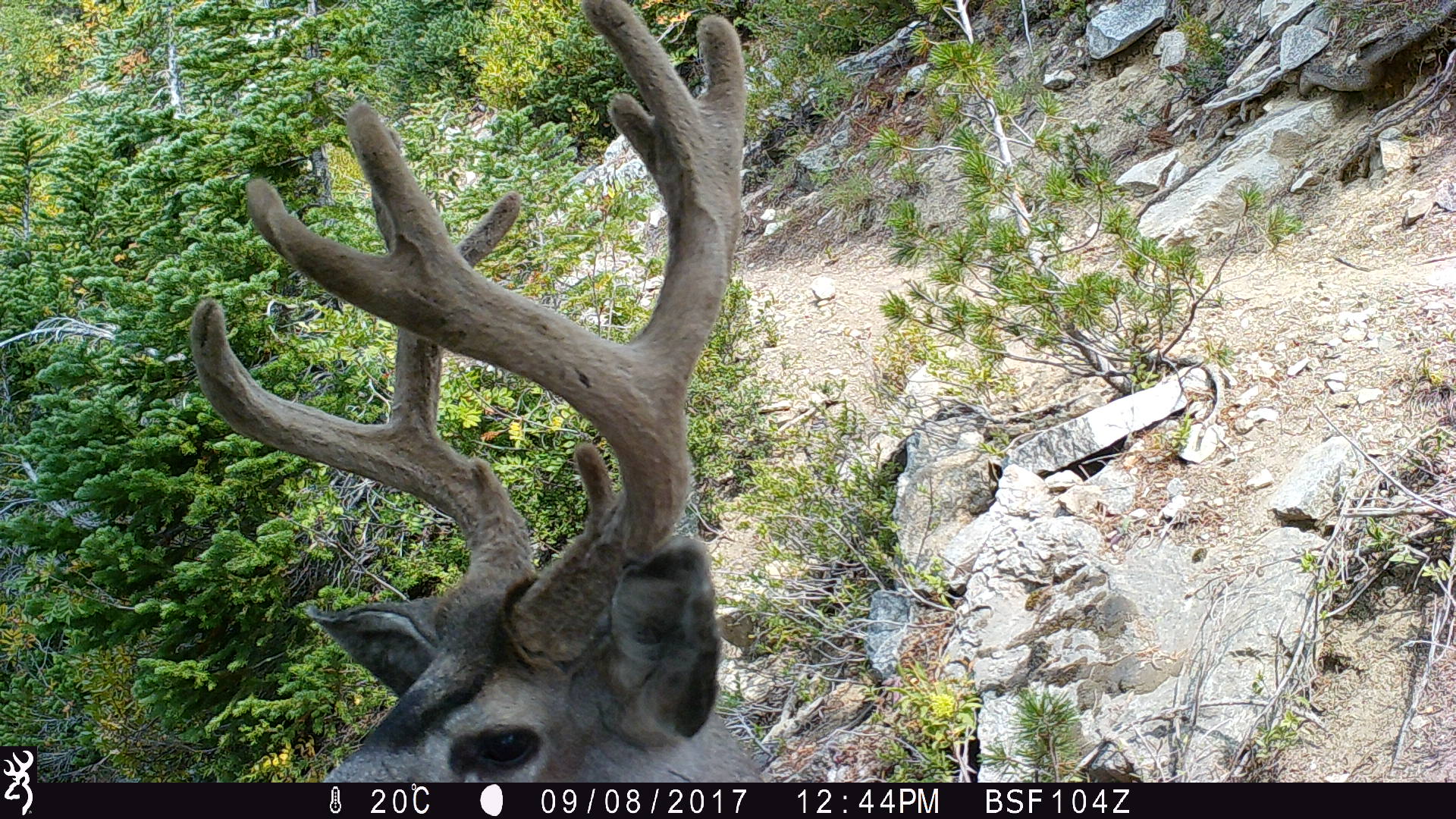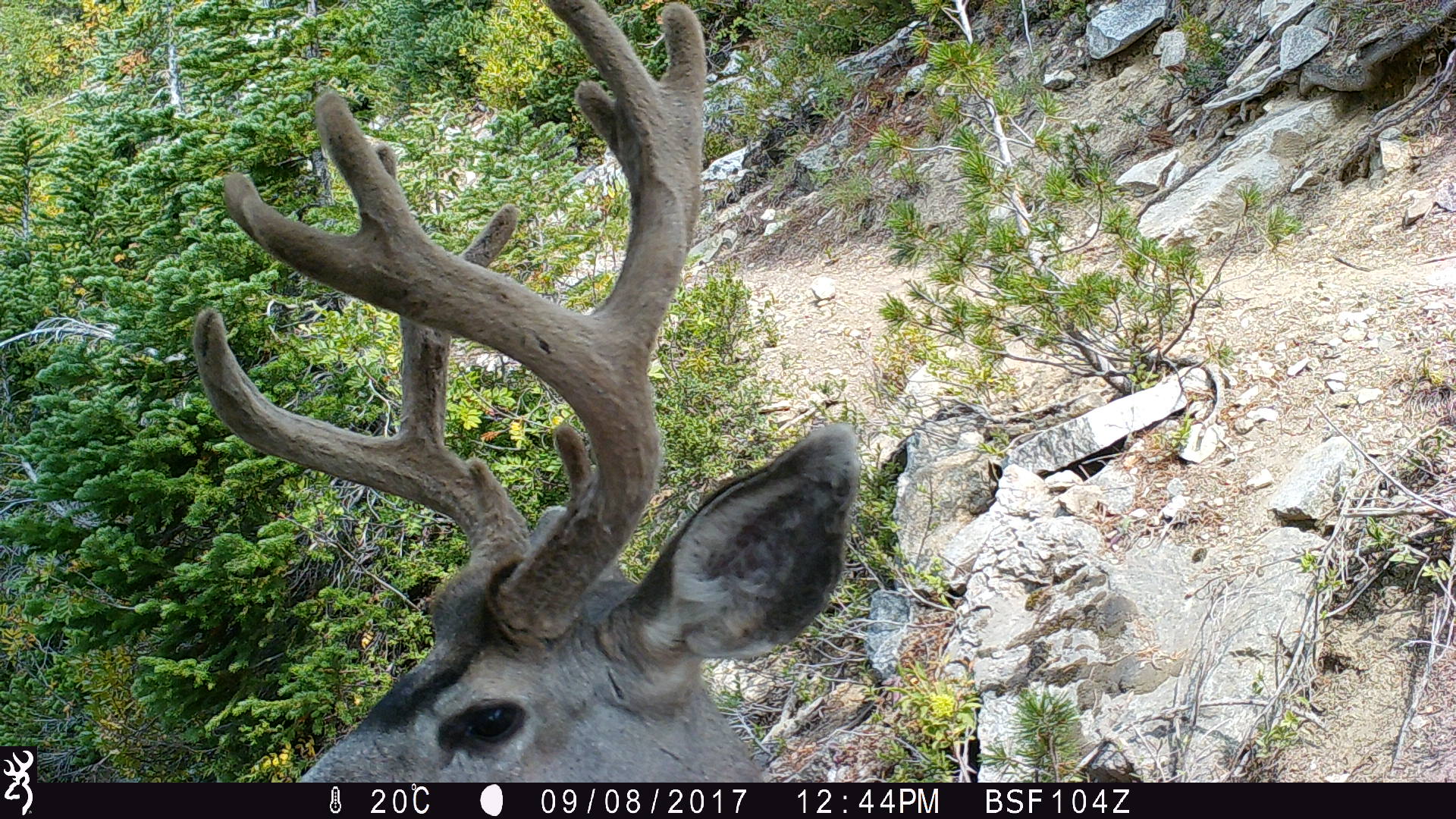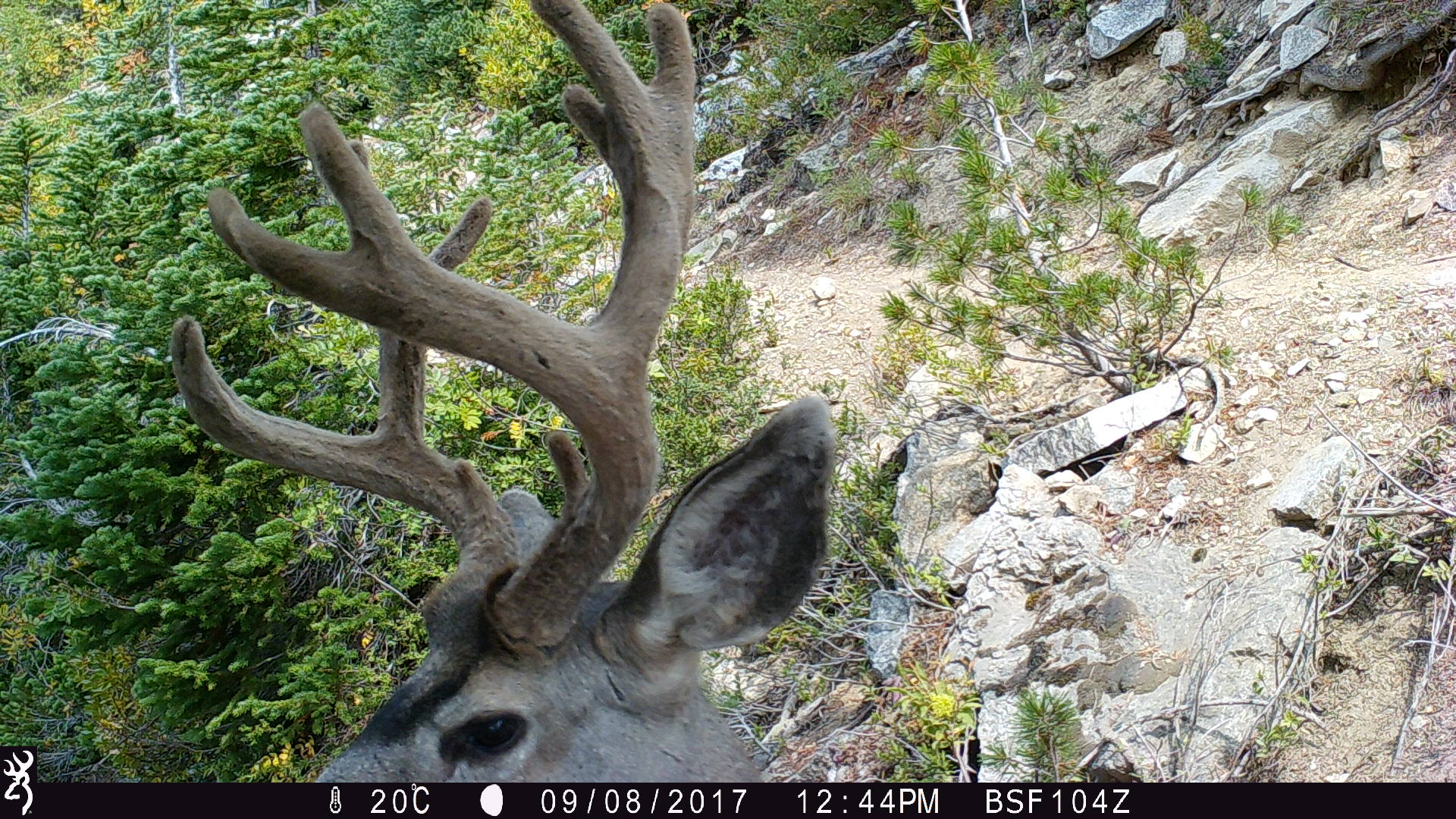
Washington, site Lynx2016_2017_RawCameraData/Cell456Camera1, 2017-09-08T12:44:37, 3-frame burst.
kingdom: Animalia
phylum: Chordata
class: Mammalia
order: Artiodactyla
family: Cervidae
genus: Odocoileus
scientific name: Odocoileus hemionus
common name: mule deer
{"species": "Odocoileus hemionus (mule deer)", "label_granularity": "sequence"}